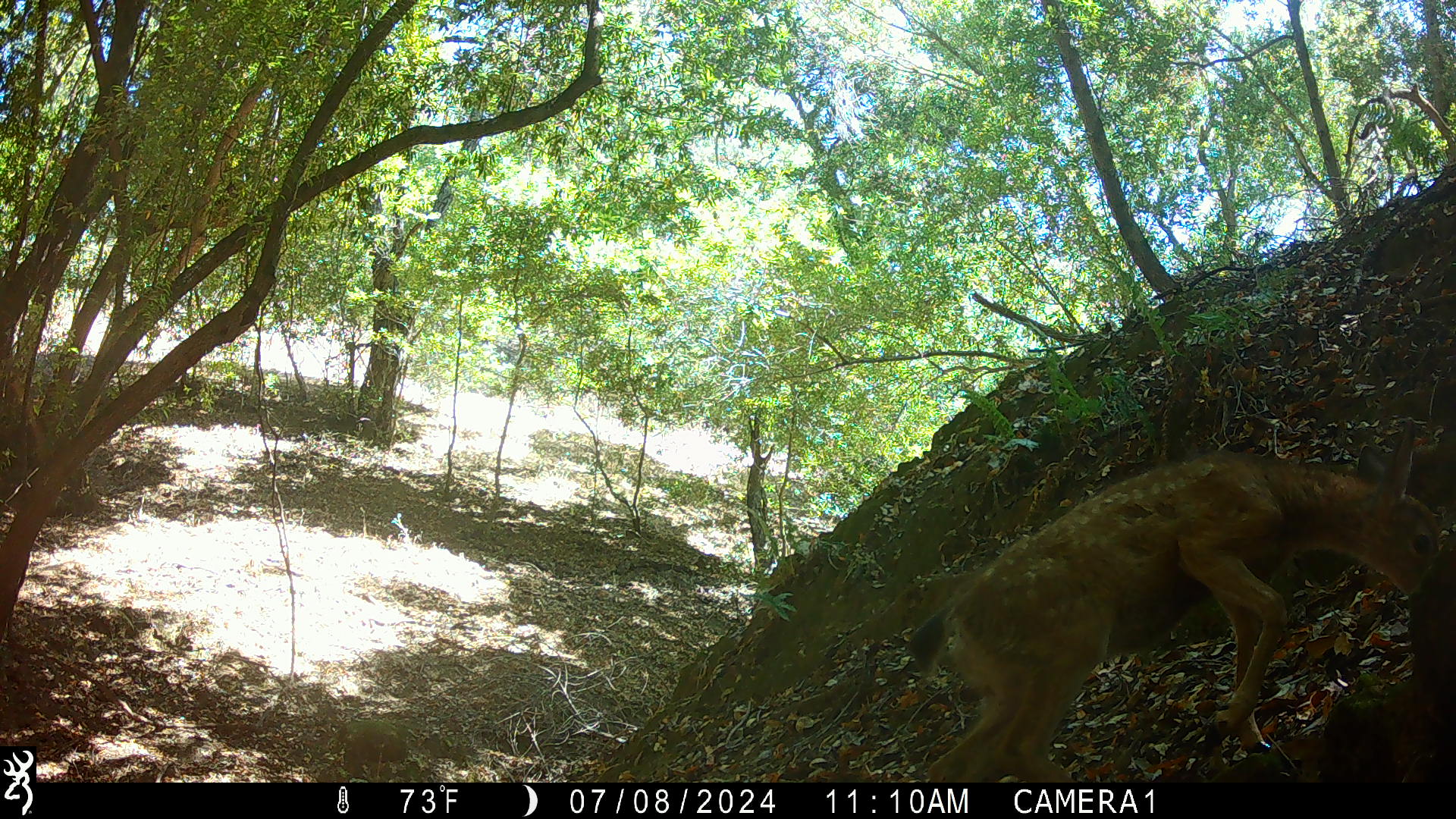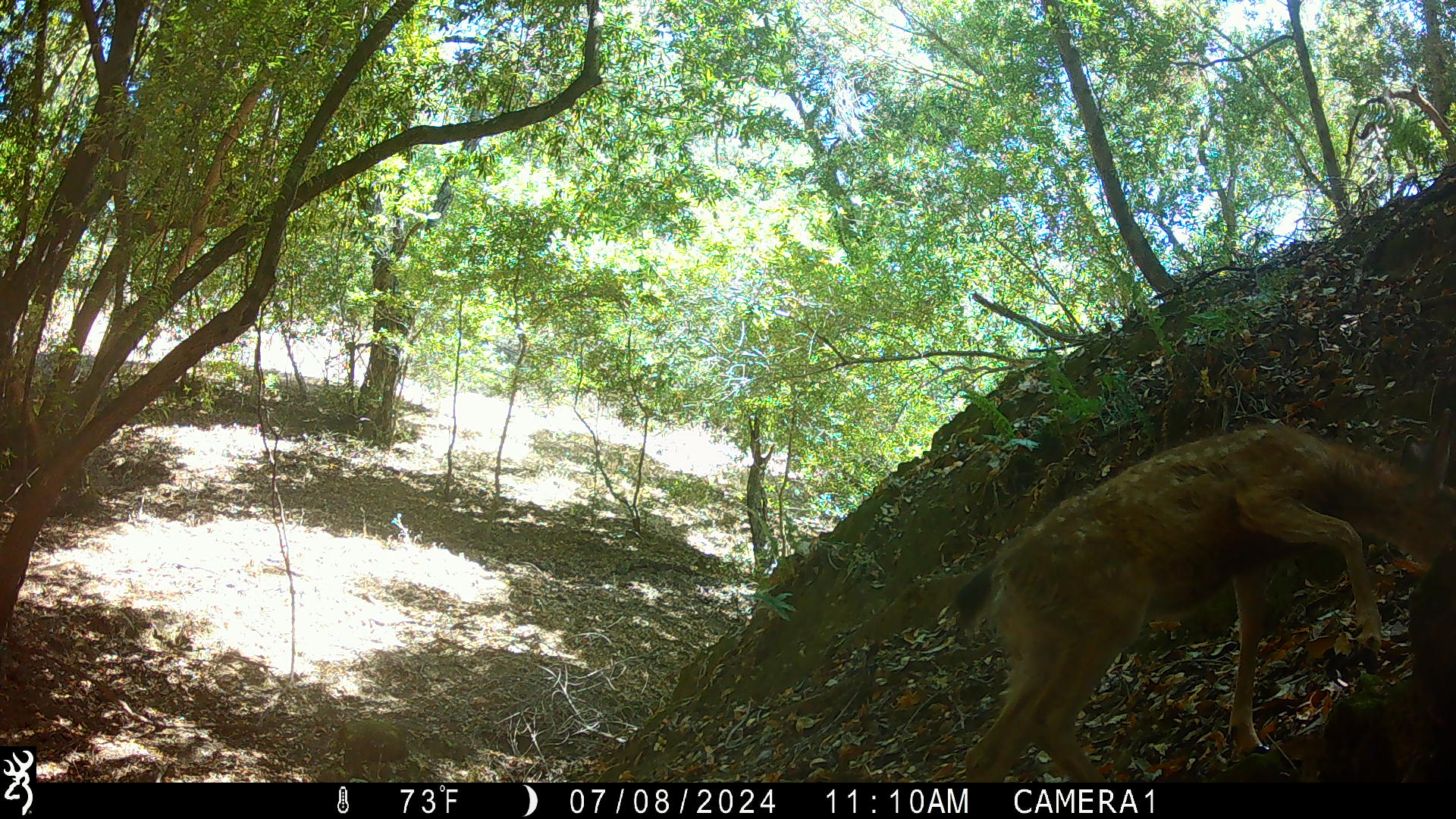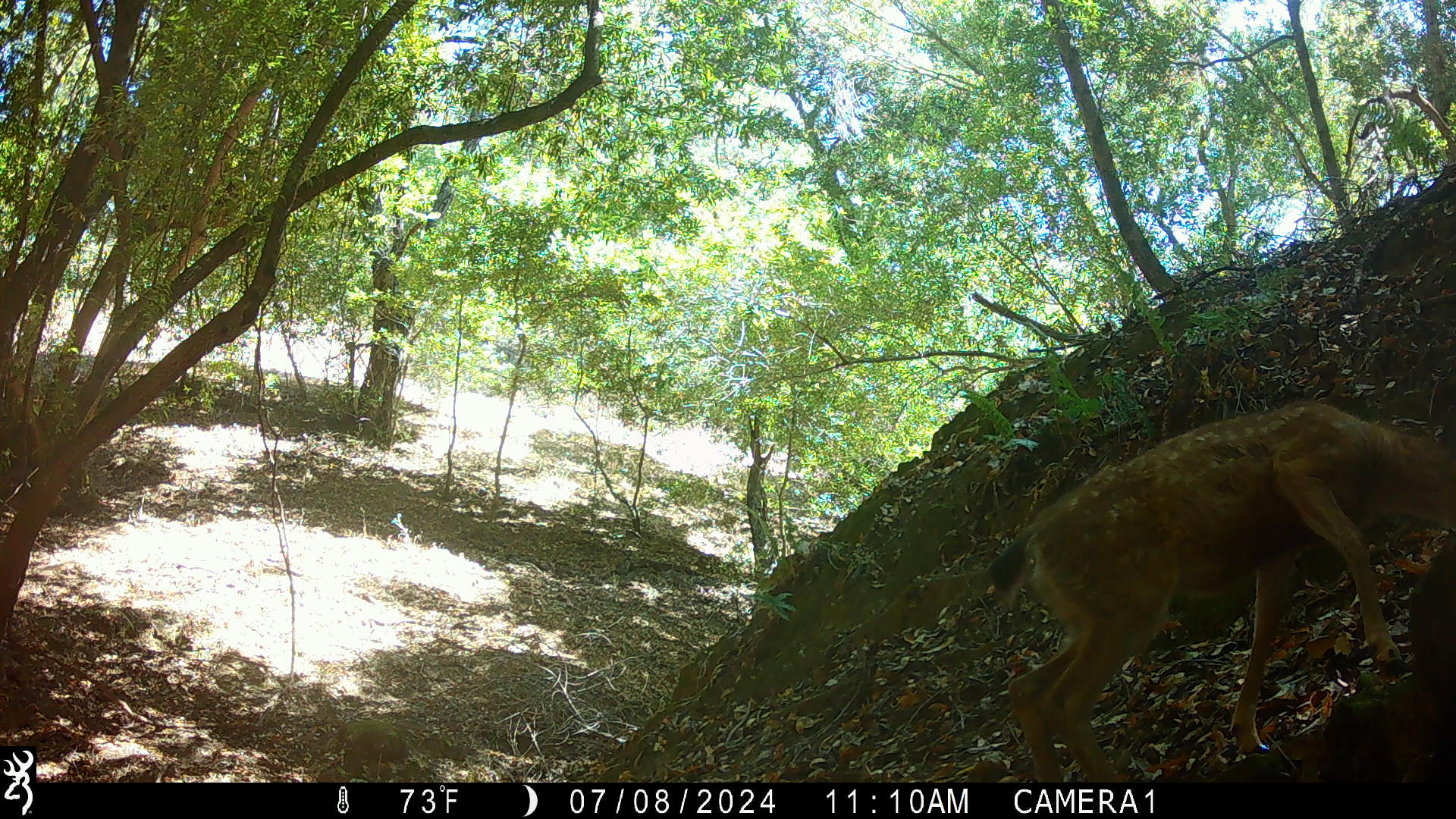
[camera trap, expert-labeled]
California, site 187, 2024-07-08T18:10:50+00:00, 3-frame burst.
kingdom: Animalia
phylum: Chordata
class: Mammalia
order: Artiodactyla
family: Cervidae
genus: Odocoileus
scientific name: Odocoileus hemionus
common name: mule deer